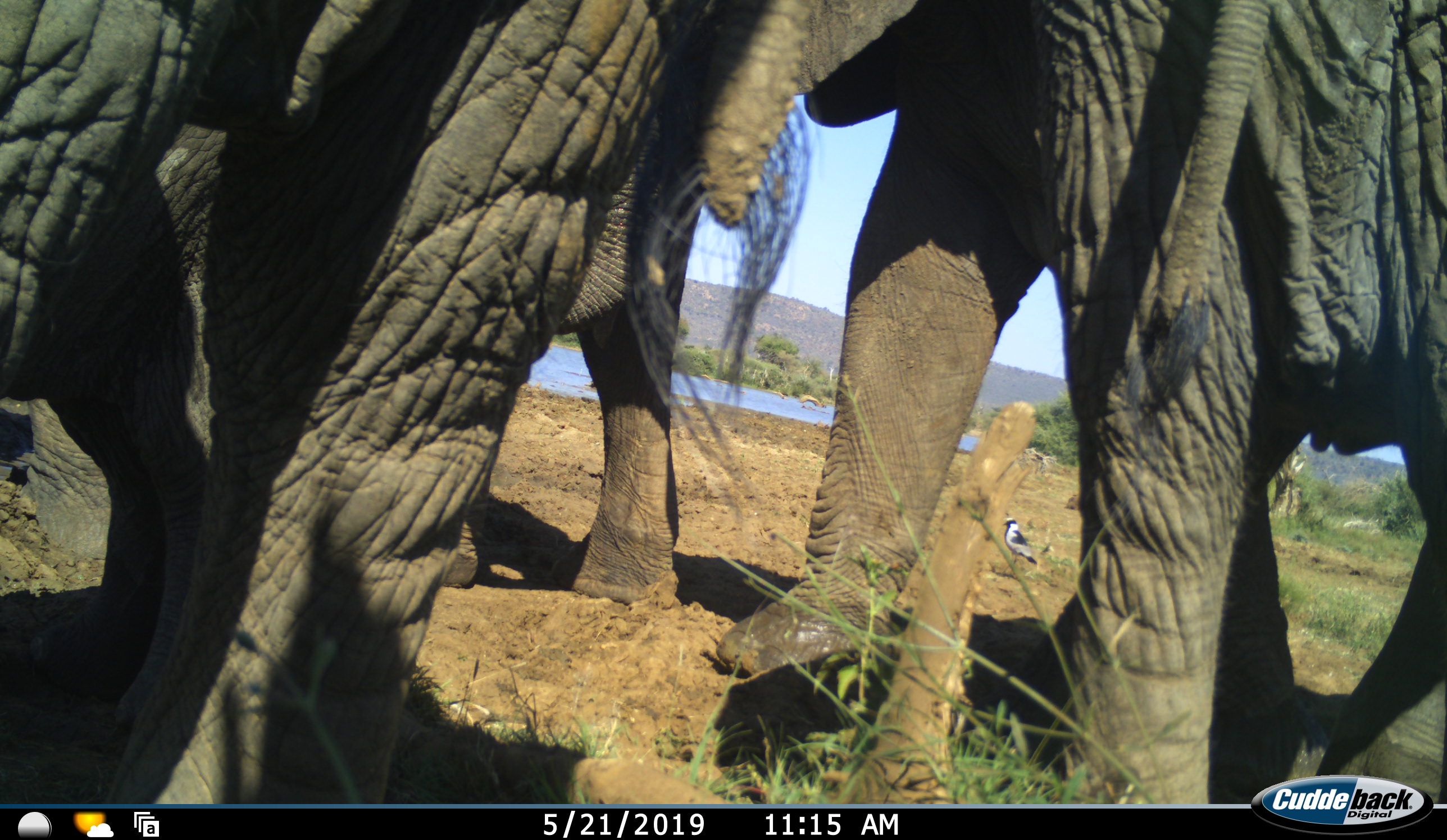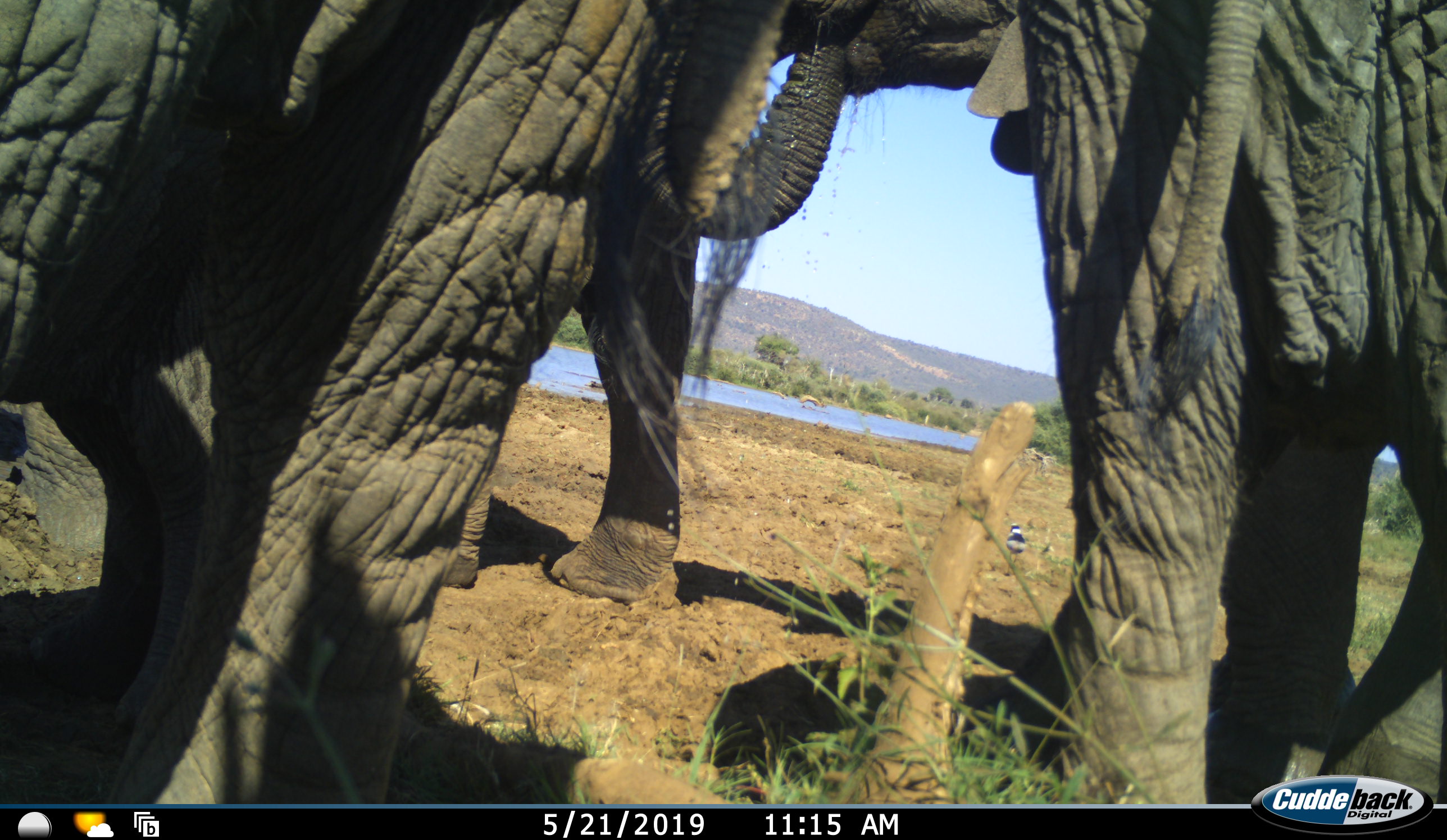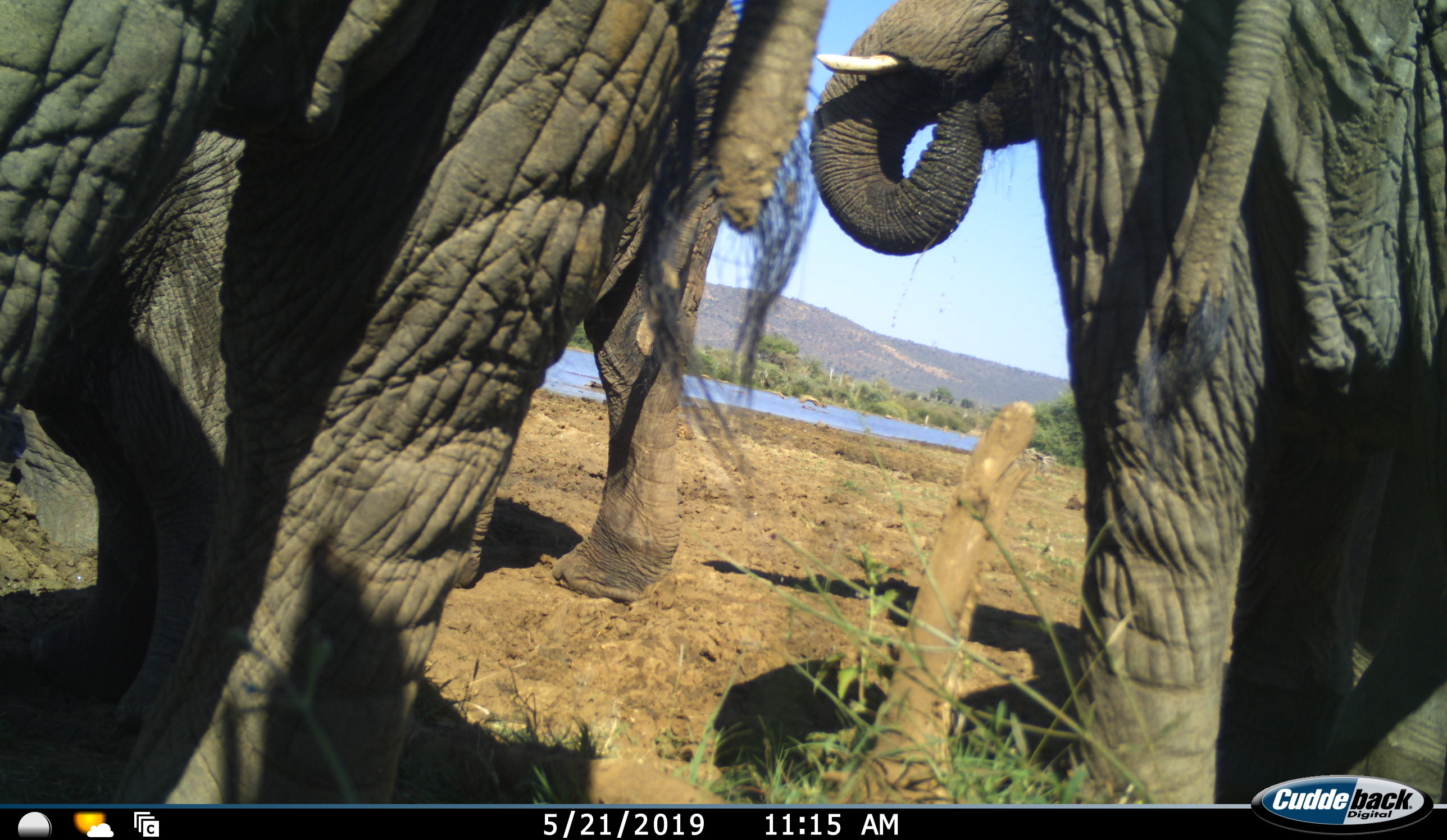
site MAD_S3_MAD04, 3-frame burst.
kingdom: Animalia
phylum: Chordata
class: Mammalia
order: Proboscidea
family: Elephantidae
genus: Loxodonta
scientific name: Loxodonta africana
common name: african bush elephant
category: elephant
Elephant (african bush elephant) (Loxodonta africana), count 3. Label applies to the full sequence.